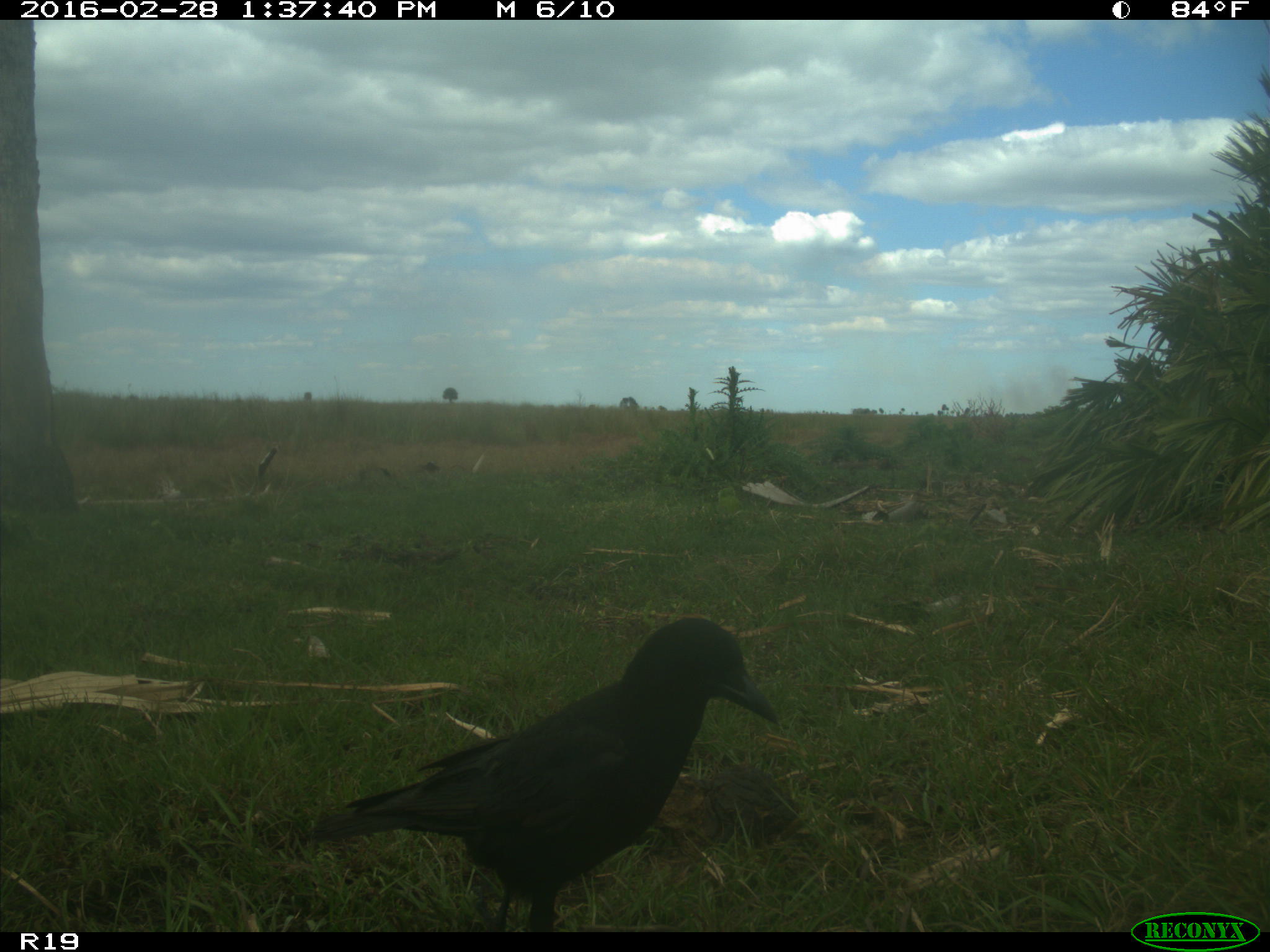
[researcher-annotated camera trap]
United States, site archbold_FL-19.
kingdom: Animalia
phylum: Chordata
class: Aves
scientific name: Aves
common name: birds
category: unidentified bird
Unidentified bird (birds) (Aves).